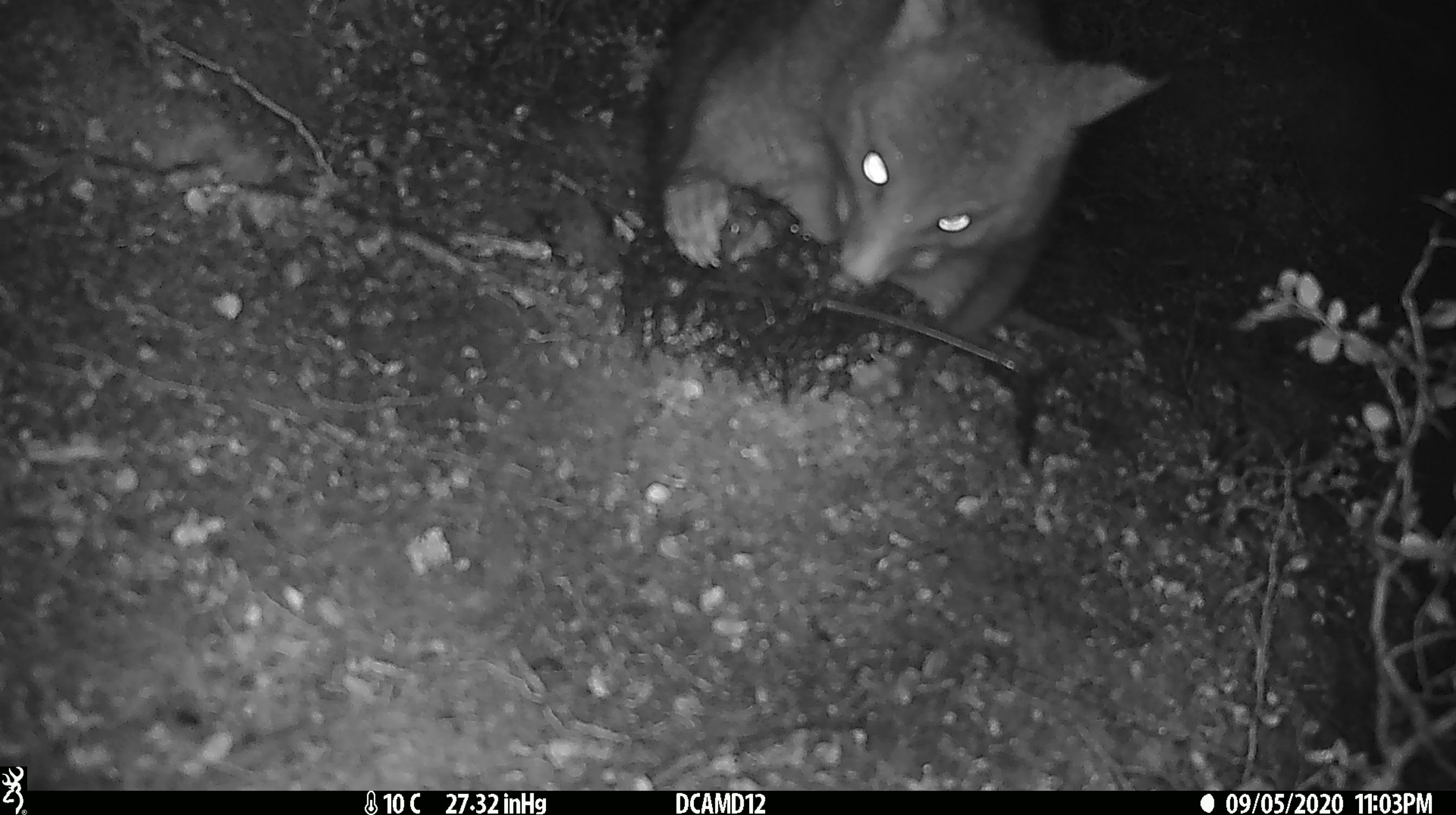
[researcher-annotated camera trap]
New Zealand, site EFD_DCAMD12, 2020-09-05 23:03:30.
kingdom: Animalia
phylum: Chordata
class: Mammalia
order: Diprotodontia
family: Phalangeridae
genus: Trichosurus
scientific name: Trichosurus vulpecula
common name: common brushtail possum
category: possum